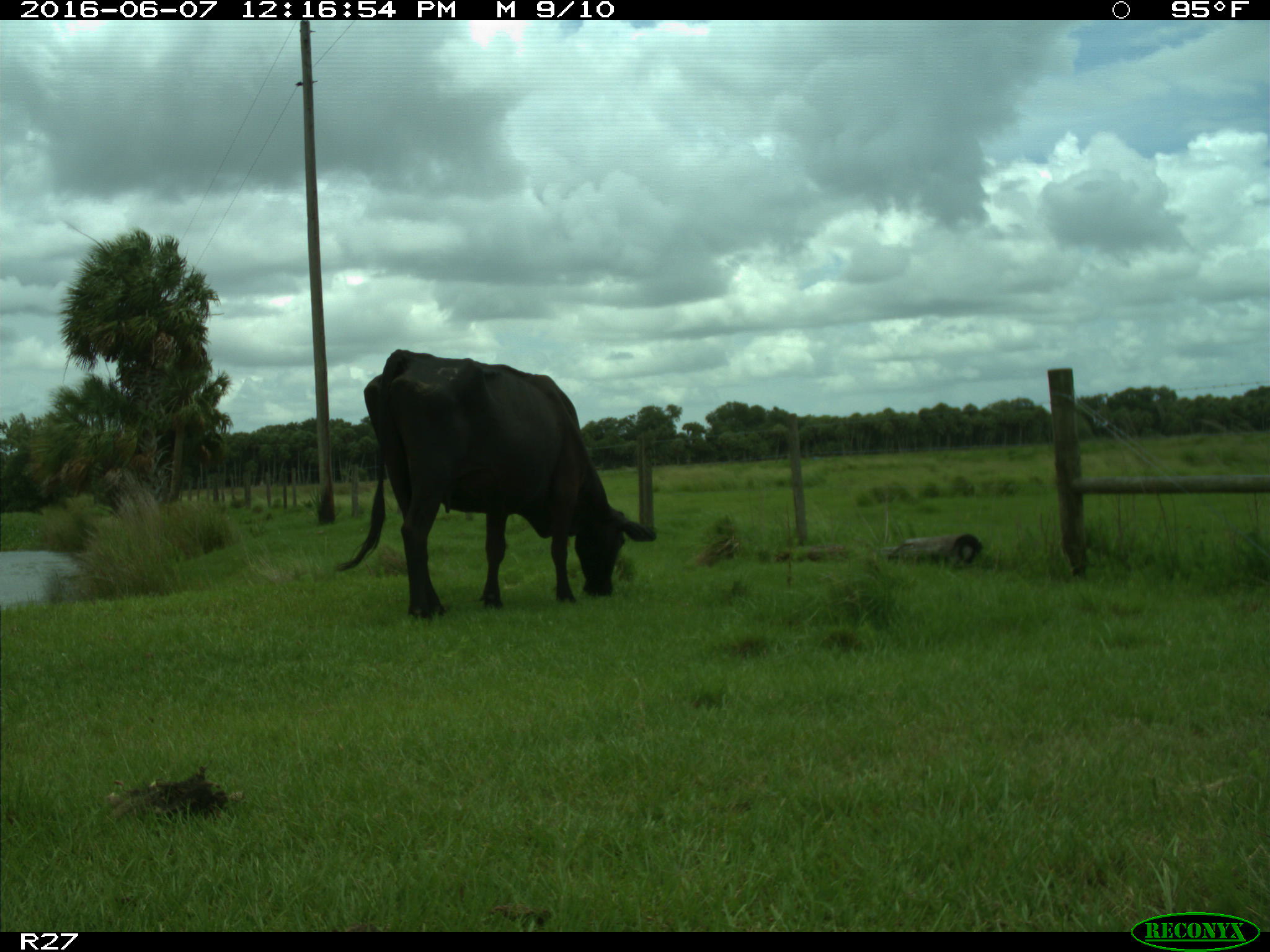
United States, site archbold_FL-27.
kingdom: Animalia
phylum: Chordata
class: Mammalia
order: Artiodactyla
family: Bovidae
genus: Bos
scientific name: Bos taurus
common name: domestic cow